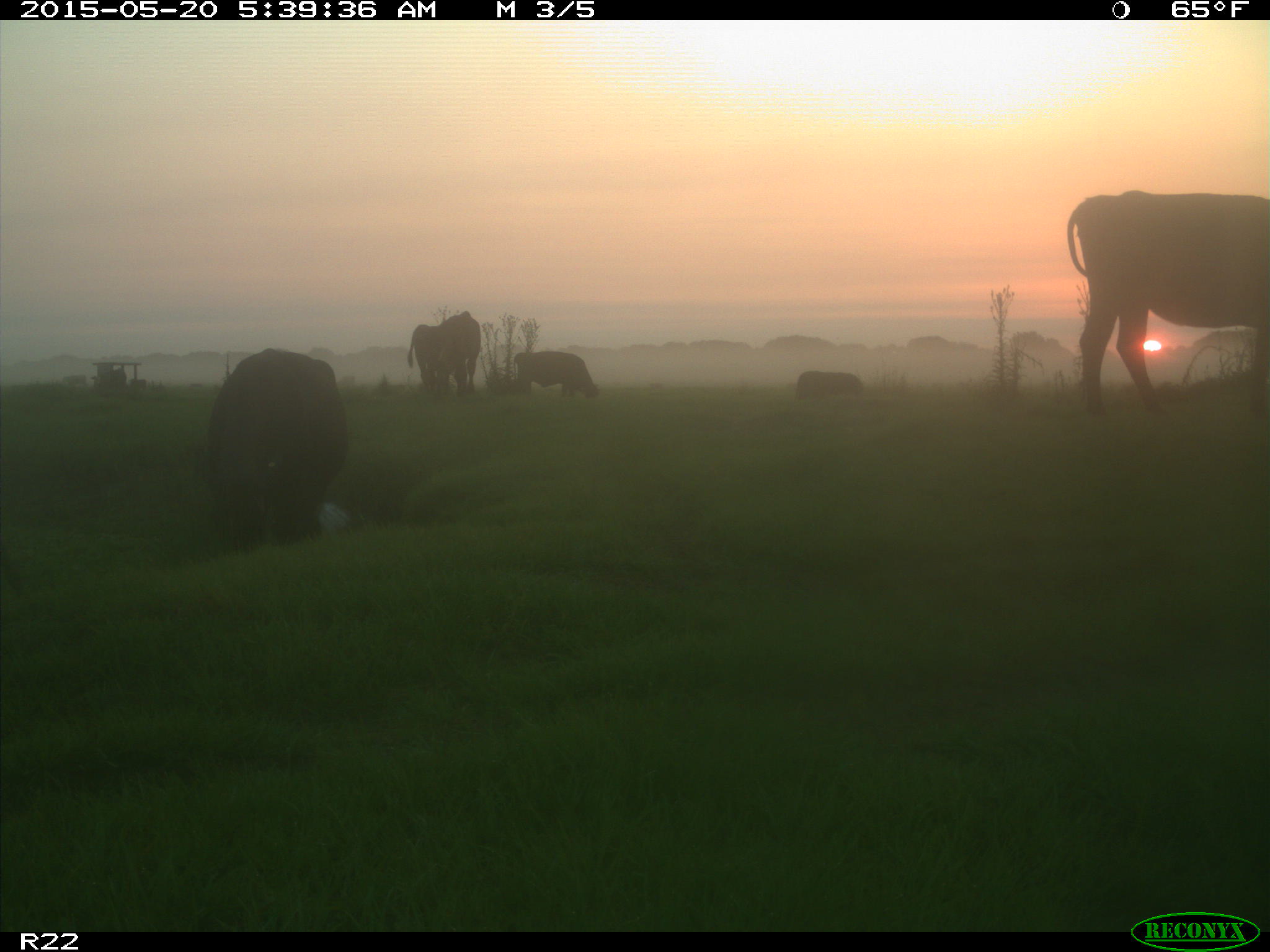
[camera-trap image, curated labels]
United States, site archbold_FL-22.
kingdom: Animalia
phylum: Chordata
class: Mammalia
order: Artiodactyla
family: Bovidae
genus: Bos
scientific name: Bos taurus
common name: domestic cow